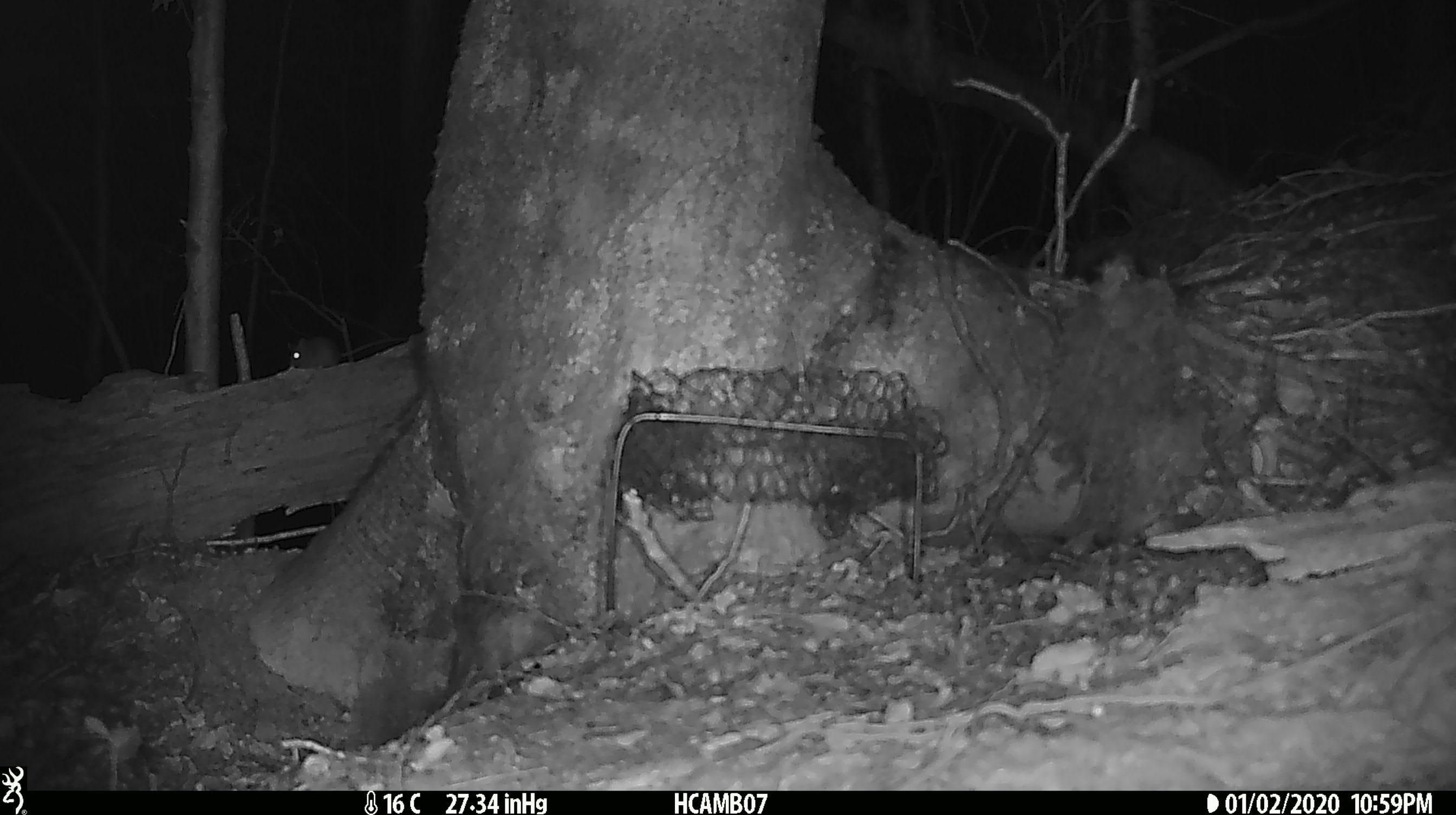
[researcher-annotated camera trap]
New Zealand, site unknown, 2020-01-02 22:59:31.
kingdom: Animalia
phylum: Chordata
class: Mammalia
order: Rodentia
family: Muridae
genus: Mus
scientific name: Mus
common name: mouse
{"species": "mouse (Mus)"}